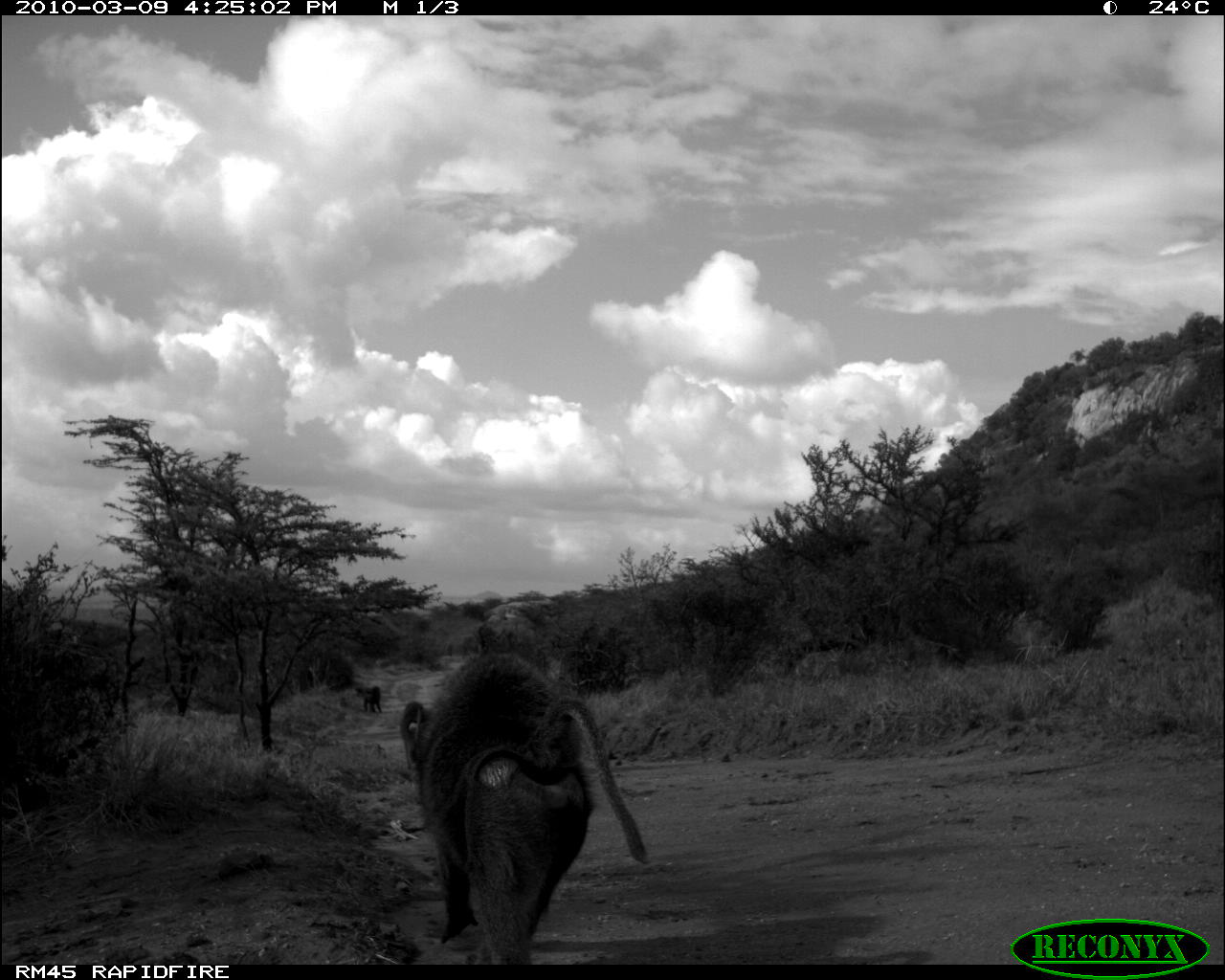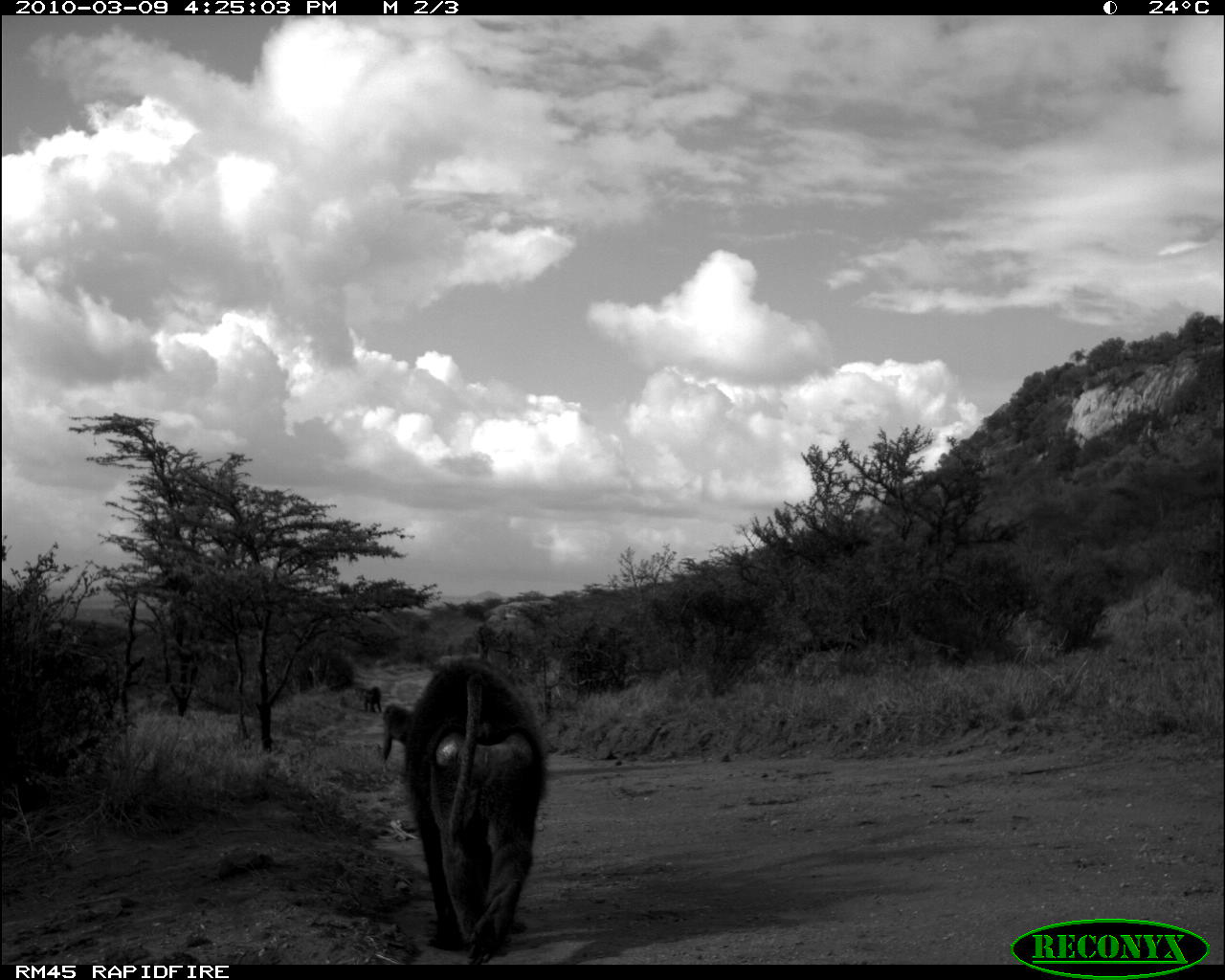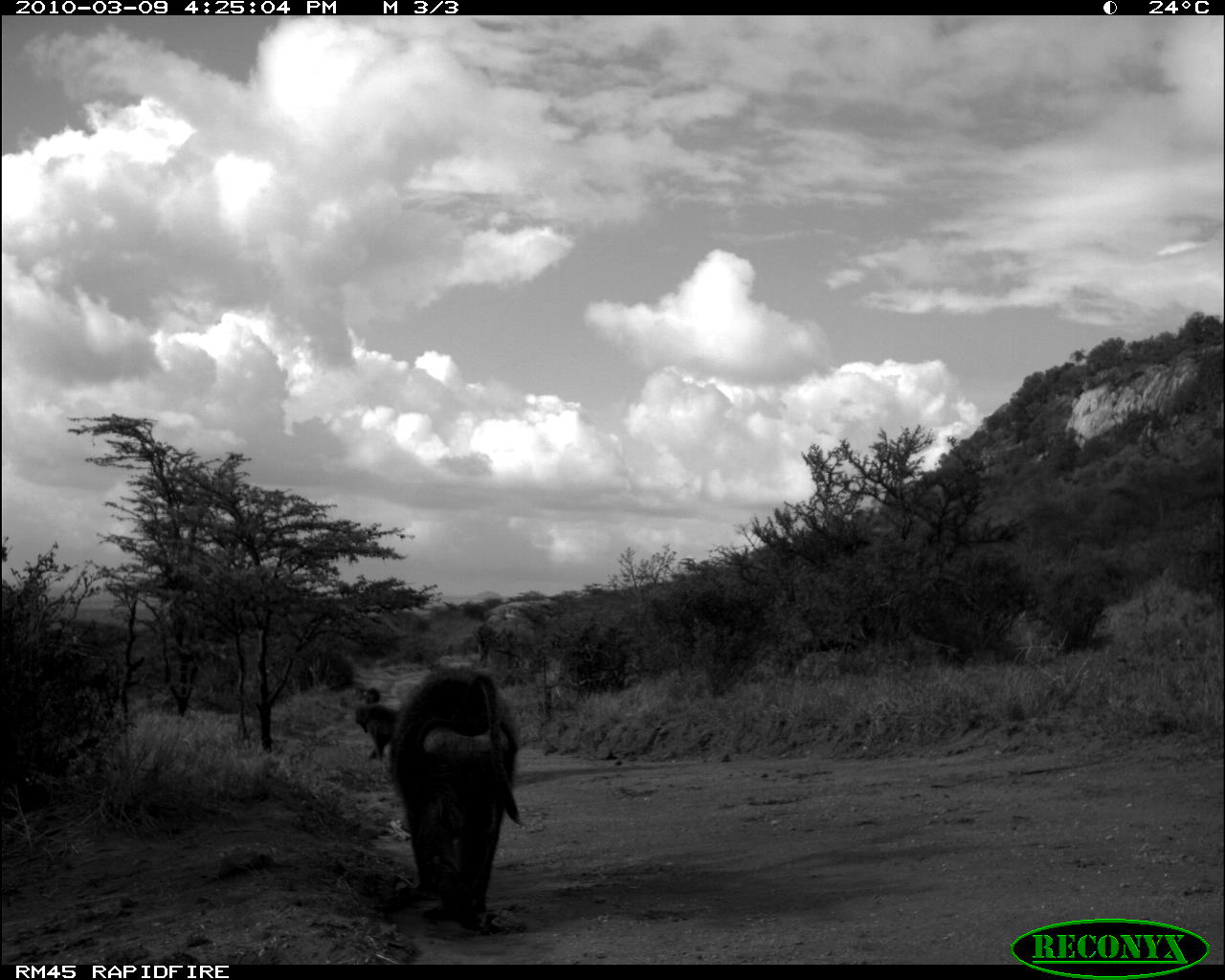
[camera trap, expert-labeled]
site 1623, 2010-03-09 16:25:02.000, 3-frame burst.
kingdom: Animalia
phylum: Chordata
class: Mammalia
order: Primates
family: Cercopithecidae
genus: Papio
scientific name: Papio anubis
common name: olive baboon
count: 3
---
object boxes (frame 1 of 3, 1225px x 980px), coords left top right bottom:
papio anubis: 397 650 651 964; 355 686 382 713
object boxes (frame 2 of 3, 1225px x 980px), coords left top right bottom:
papio anubis: 403 661 548 964; 380 704 414 764; 361 686 381 713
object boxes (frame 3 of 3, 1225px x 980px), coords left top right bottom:
papio anubis: 388 667 527 886; 355 706 400 761; 366 688 380 704